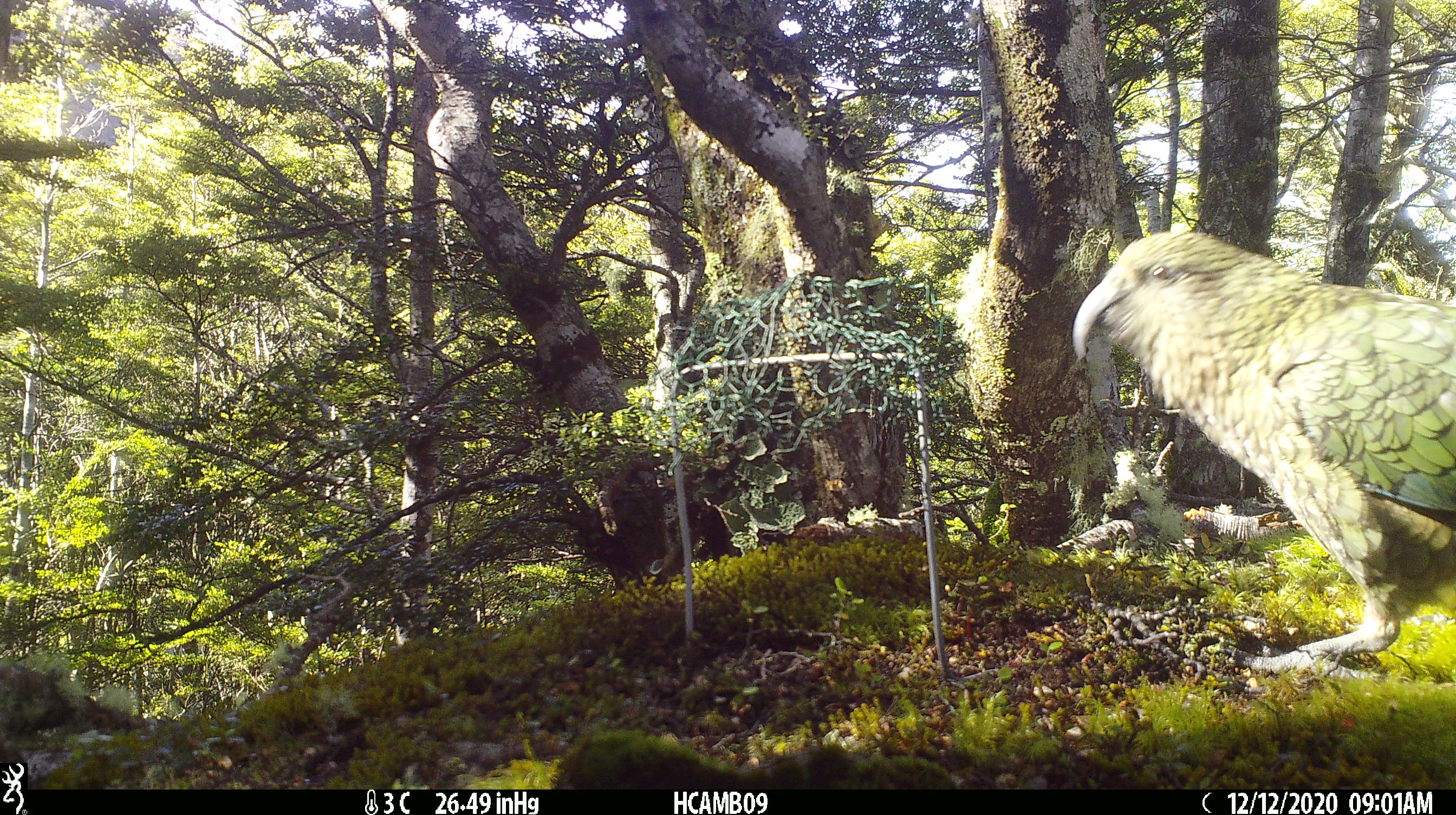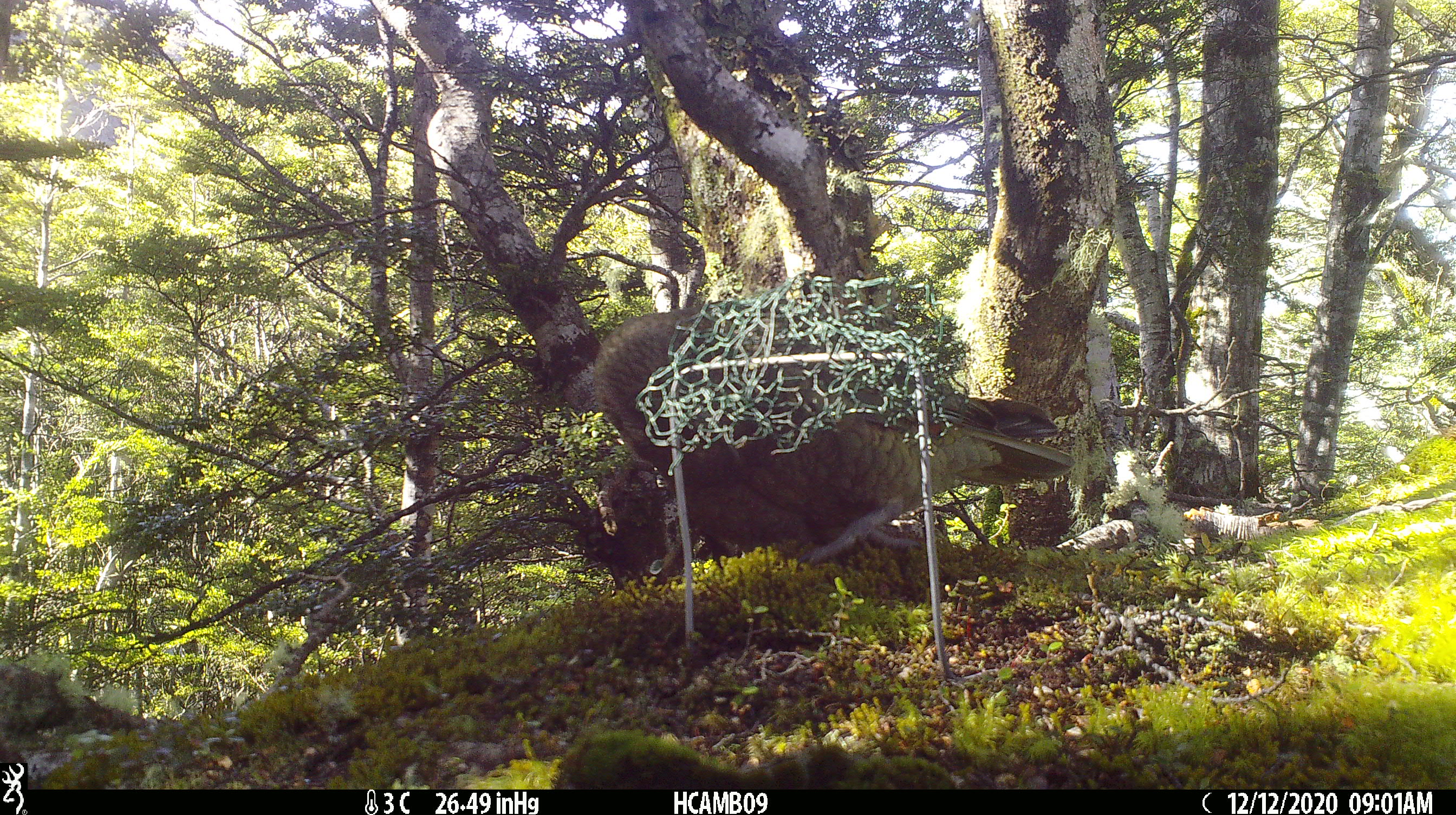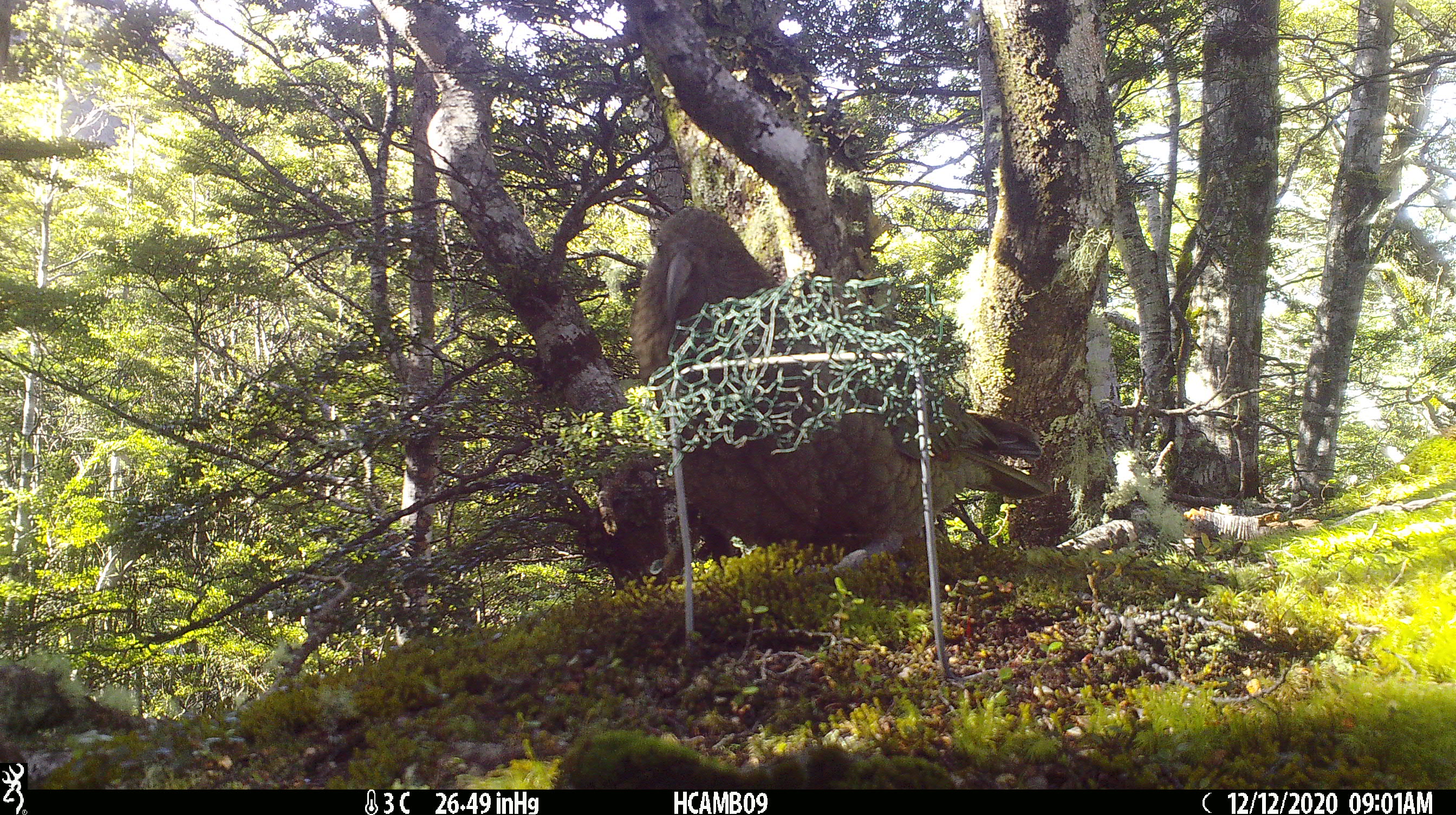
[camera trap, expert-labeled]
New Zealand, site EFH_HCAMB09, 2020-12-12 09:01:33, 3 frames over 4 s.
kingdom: Animalia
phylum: Chordata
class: Aves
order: Psittaciformes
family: Strigopidae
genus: Nestor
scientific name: Nestor notabilis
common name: kea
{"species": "kea (Nestor notabilis)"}